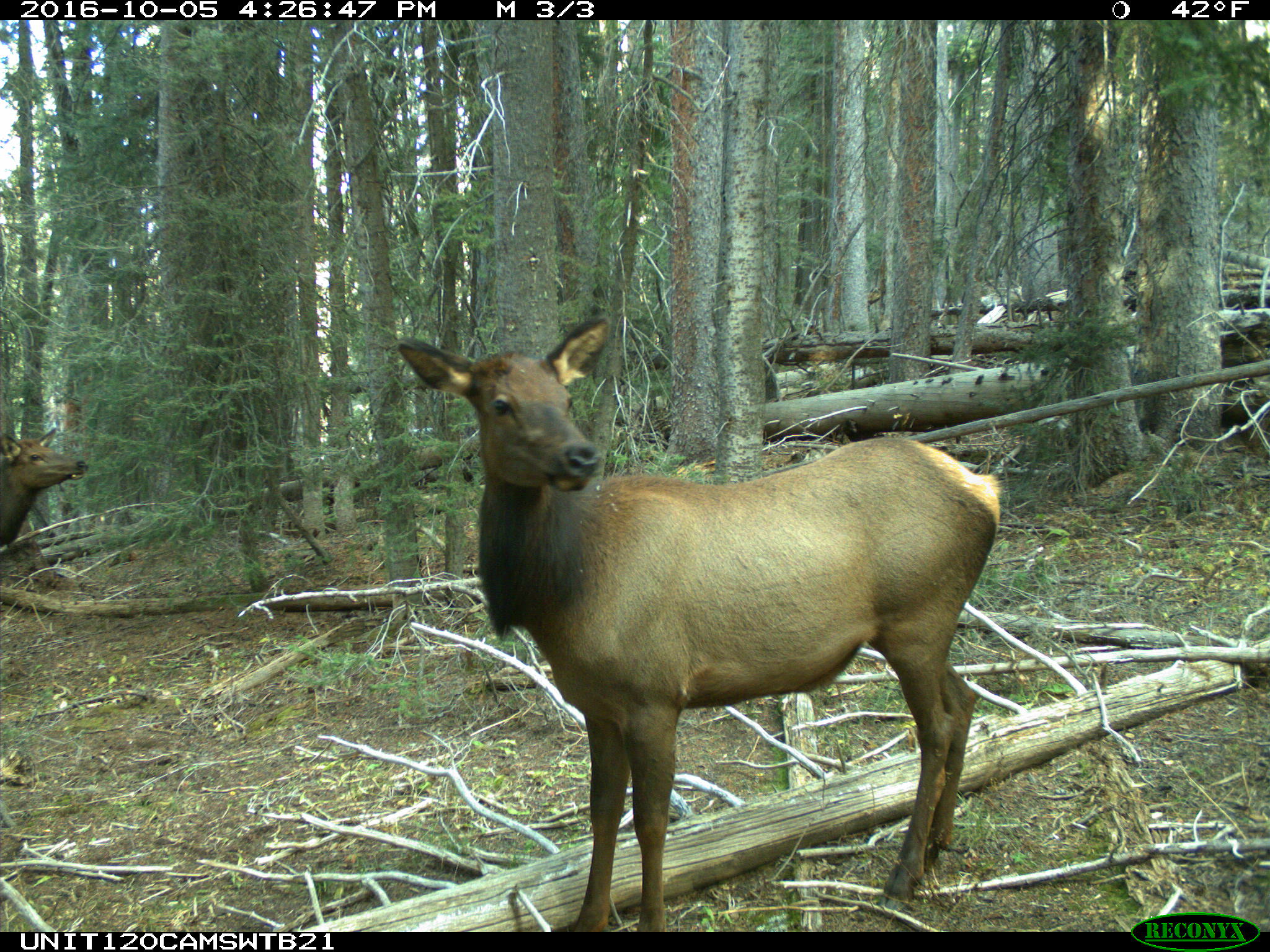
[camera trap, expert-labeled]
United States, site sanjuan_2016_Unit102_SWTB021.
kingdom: Animalia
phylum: Chordata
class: Mammalia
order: Artiodactyla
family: Cervidae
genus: Cervus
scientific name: Cervus elaphus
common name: red deer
Cervus elaphus (red deer).